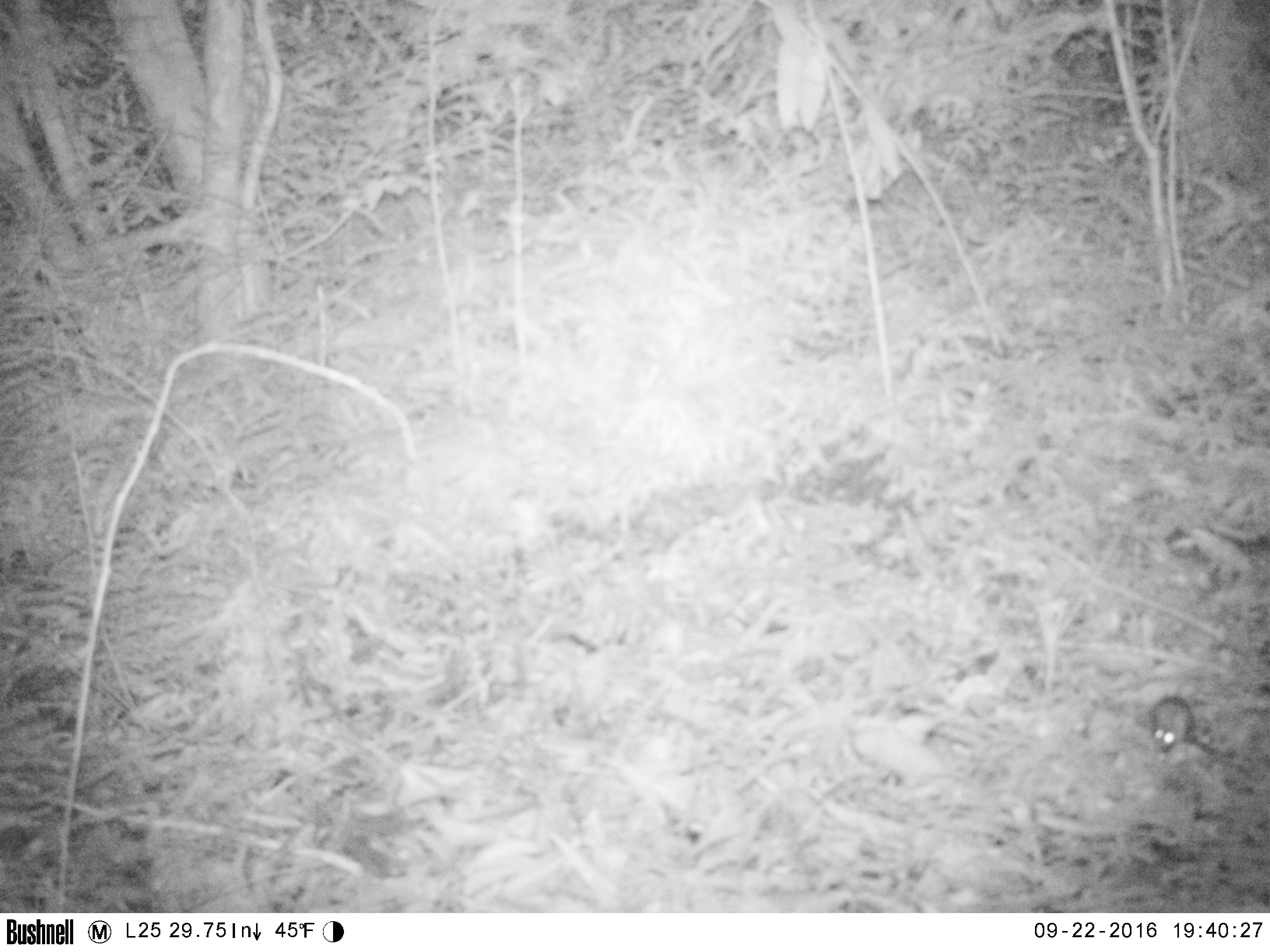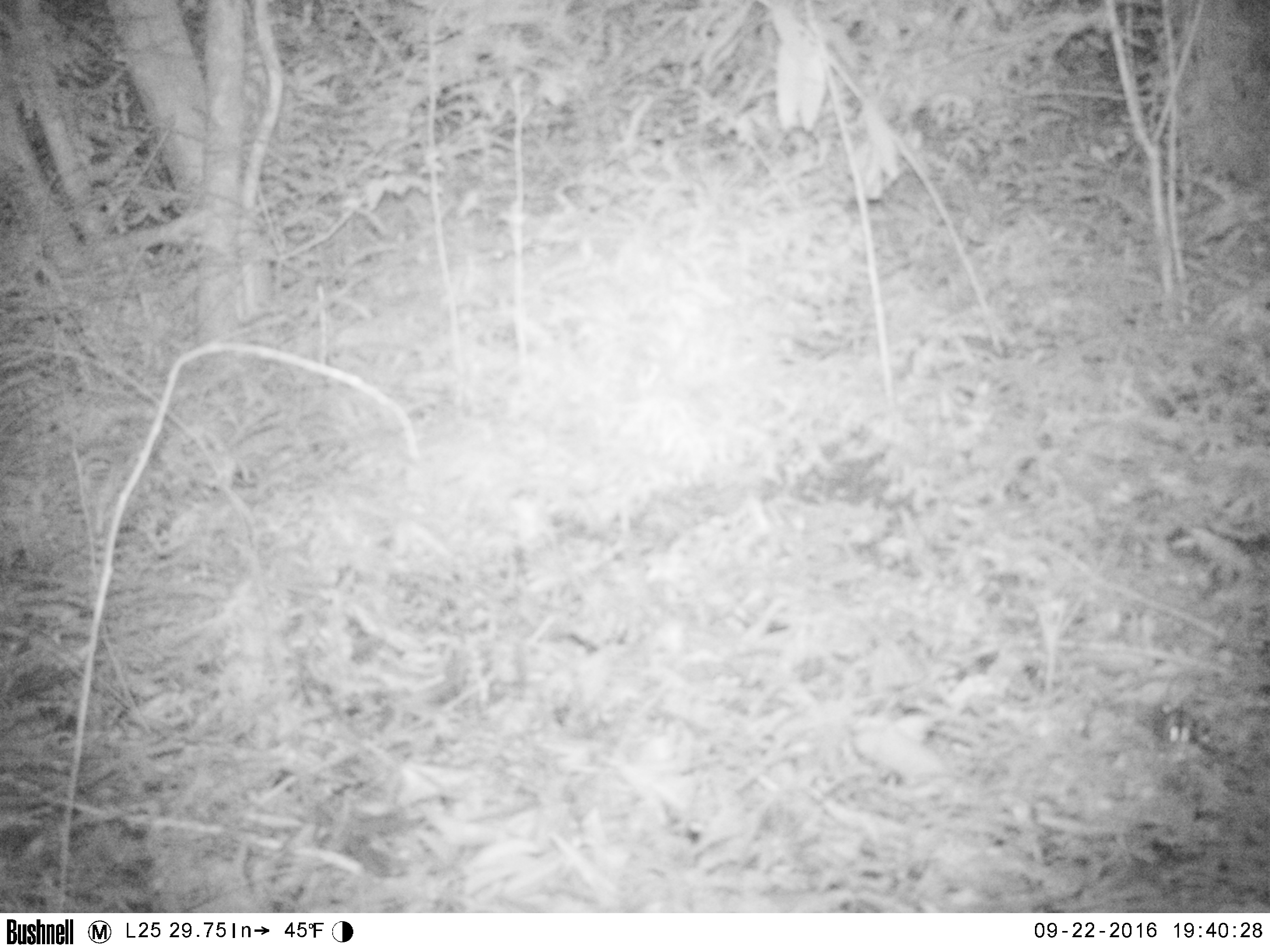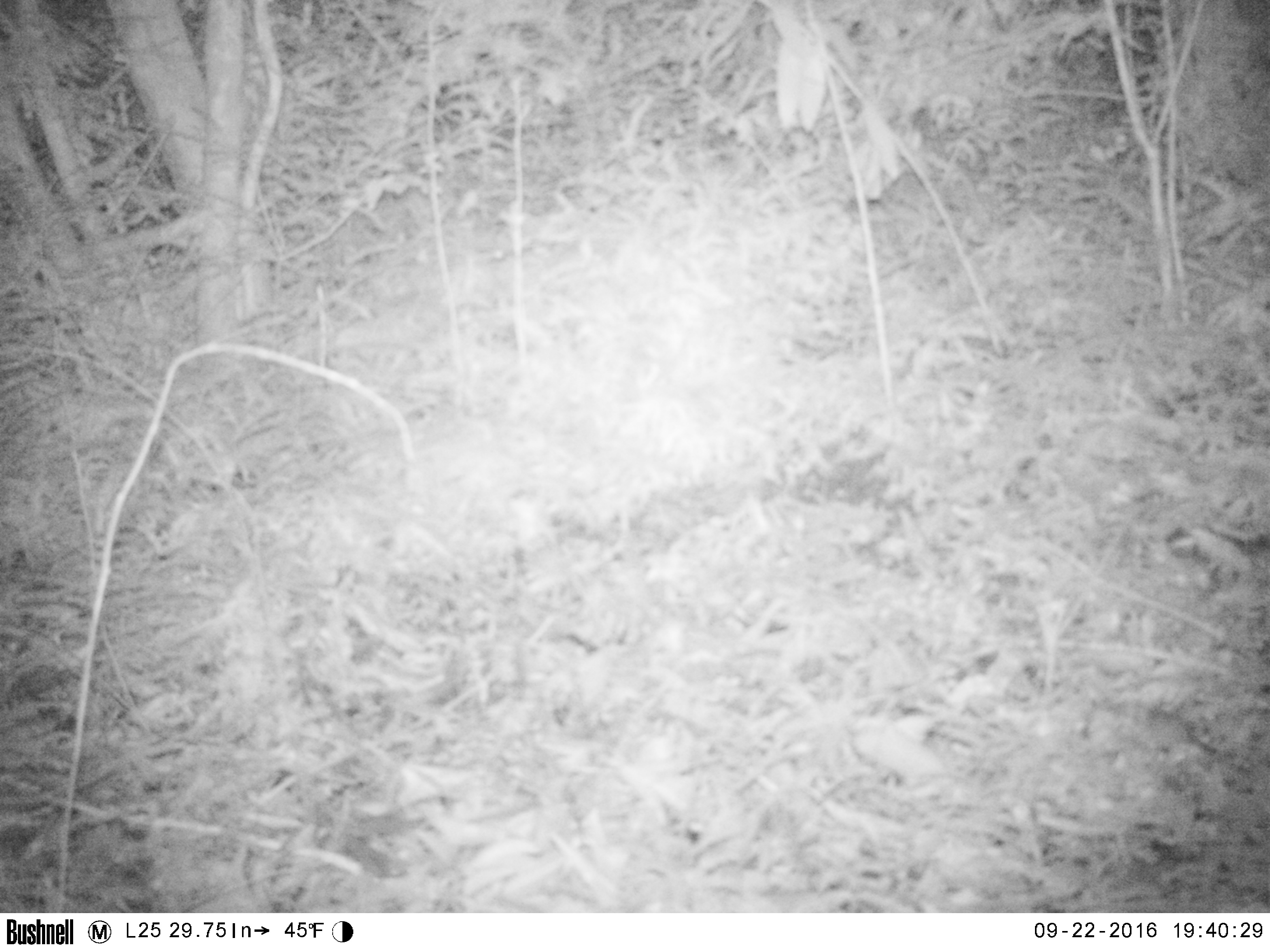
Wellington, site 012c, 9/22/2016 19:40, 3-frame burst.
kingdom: Animalia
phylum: Chordata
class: Mammalia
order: Rodentia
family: Muridae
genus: Mus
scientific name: Mus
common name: mouse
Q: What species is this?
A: Mouse (Mus).